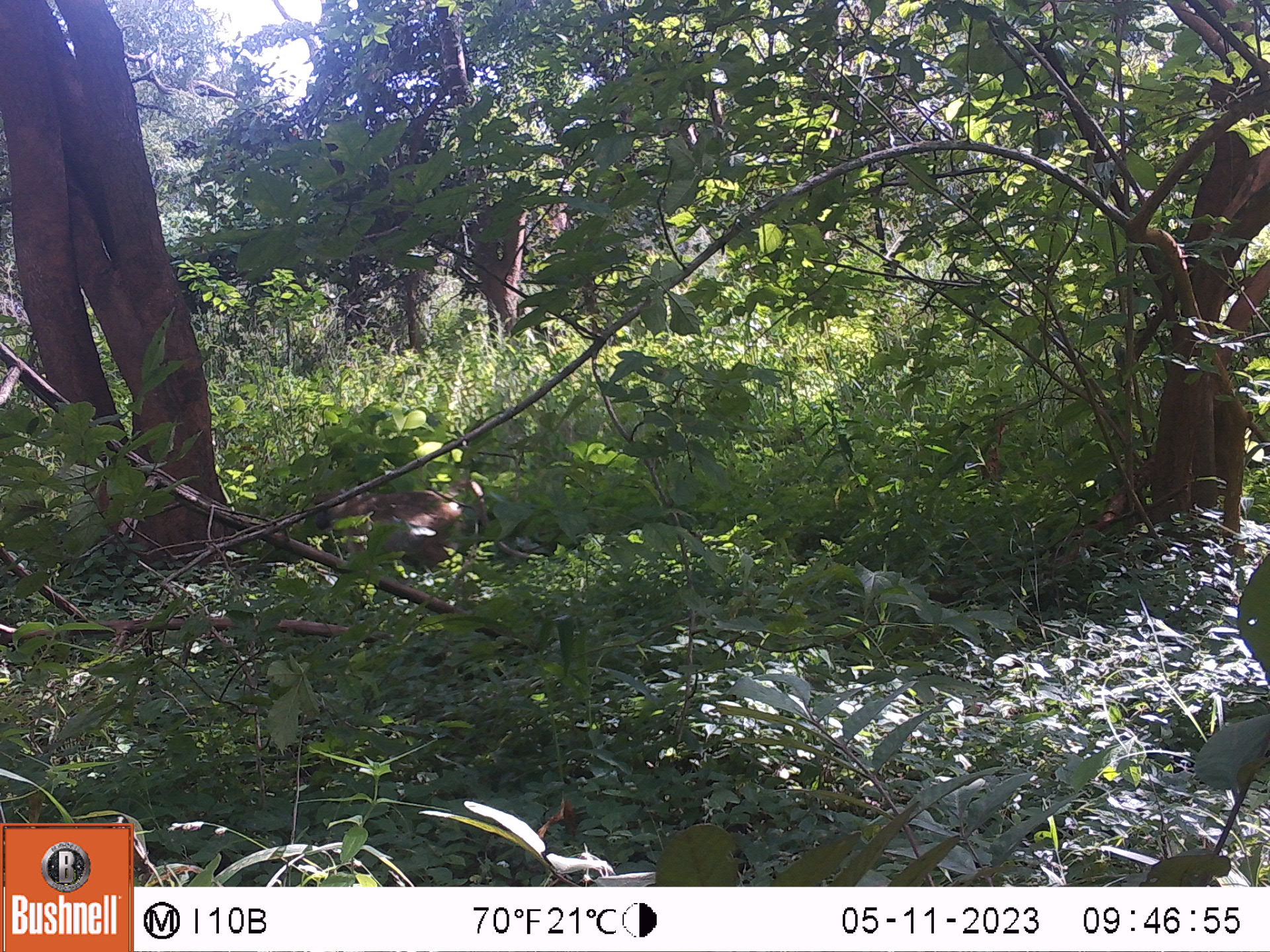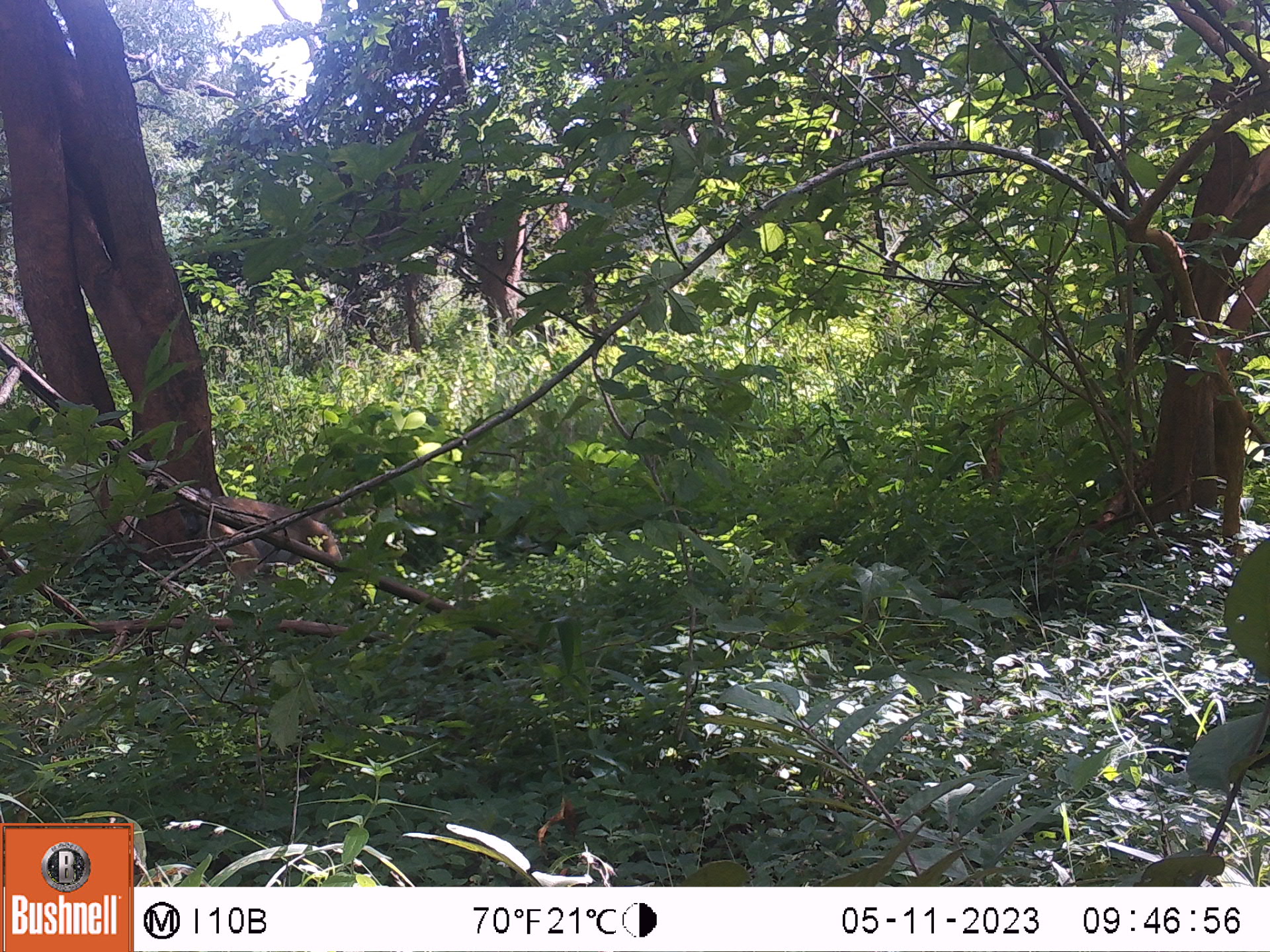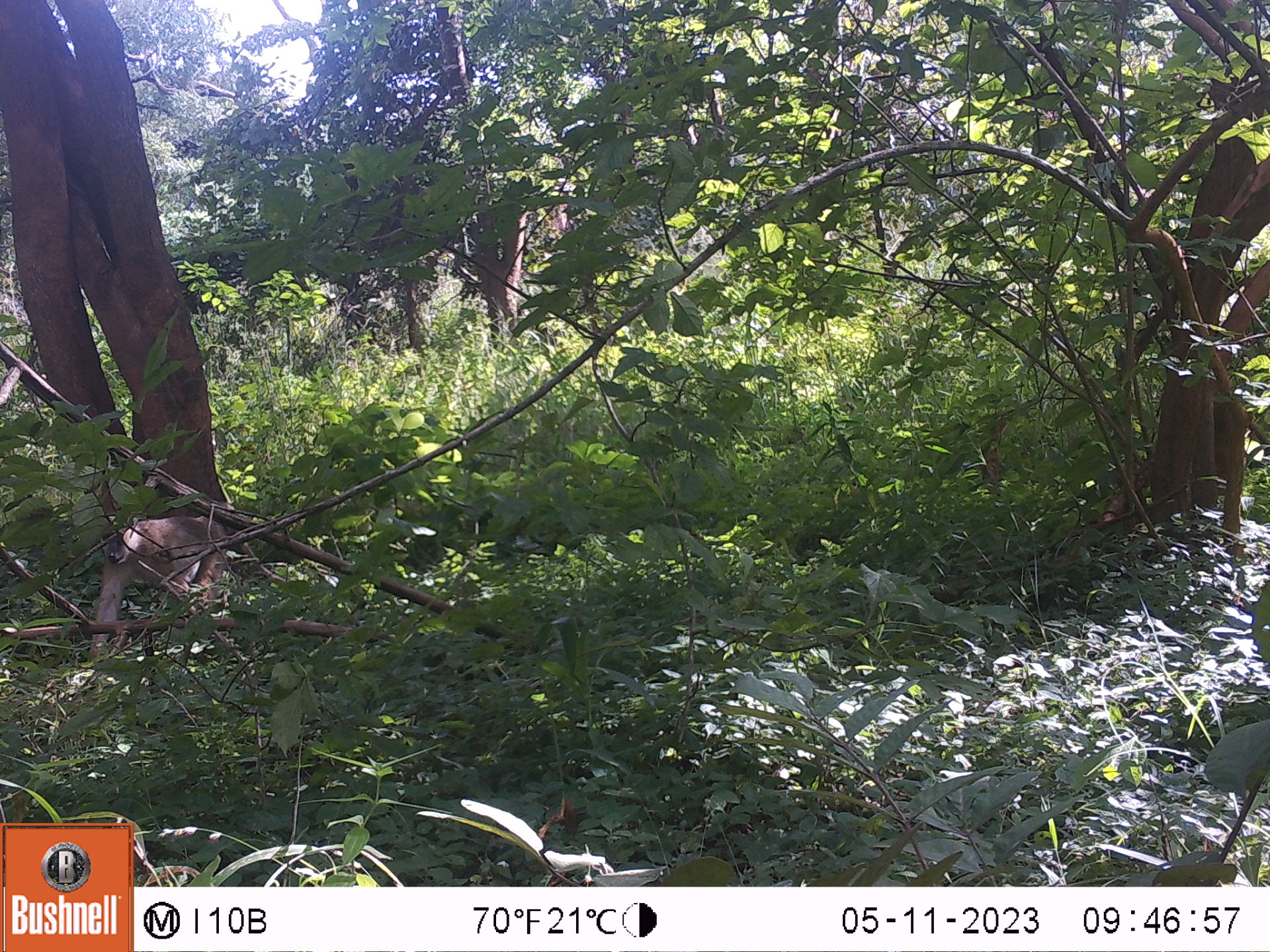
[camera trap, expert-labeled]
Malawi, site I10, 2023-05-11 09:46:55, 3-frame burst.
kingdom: Animalia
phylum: Chordata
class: Mammalia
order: Primates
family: Cercopithecidae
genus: Papio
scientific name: Papio cynocephalus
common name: yellow baboon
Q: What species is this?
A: Yellow baboon (Papio cynocephalus).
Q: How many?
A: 1.